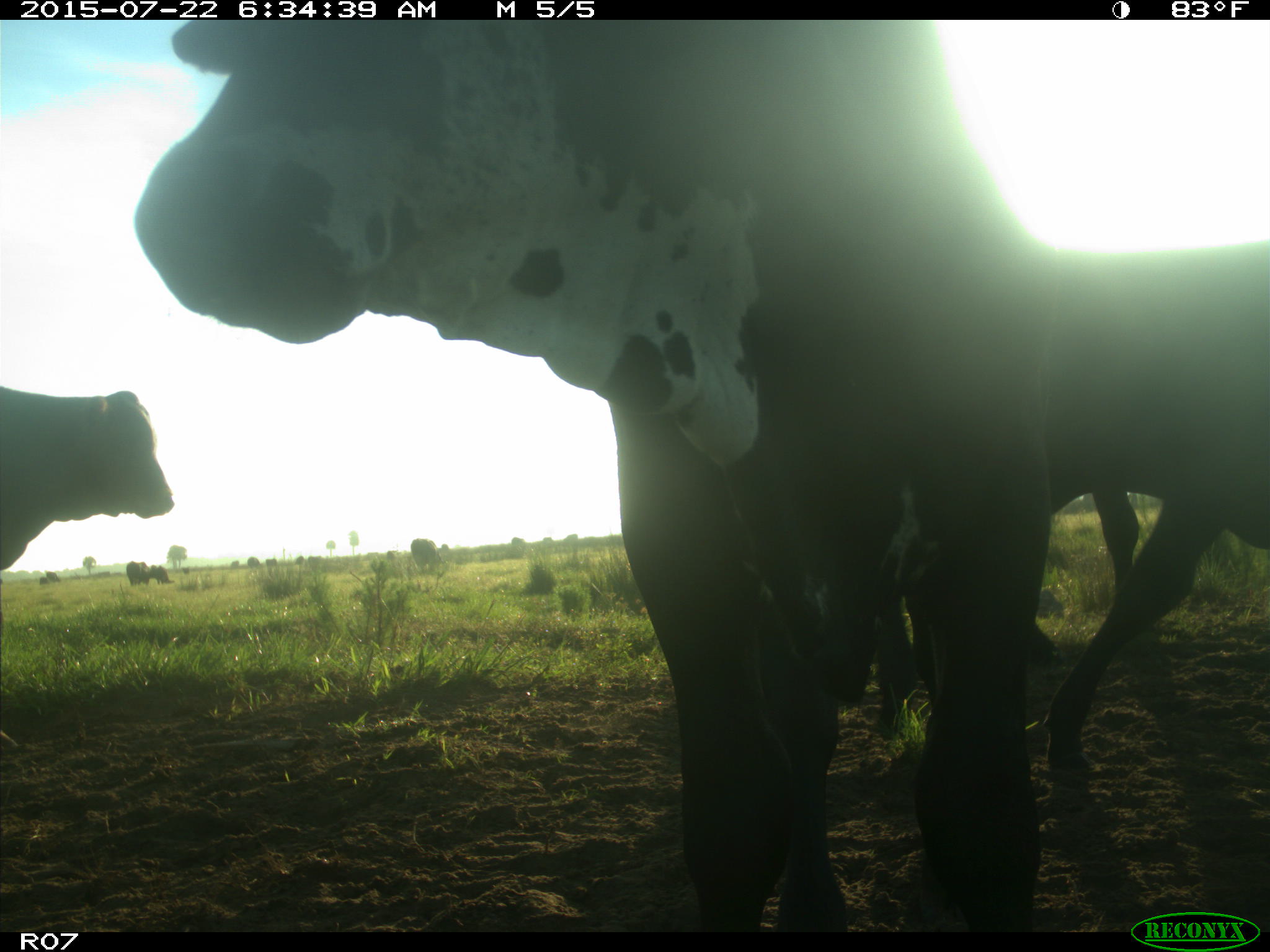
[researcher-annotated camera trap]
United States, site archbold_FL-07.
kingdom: Animalia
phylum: Chordata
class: Mammalia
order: Artiodactyla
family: Suidae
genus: Sus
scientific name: Sus scrofa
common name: wild boar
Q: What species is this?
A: Sus scrofa (wild boar).